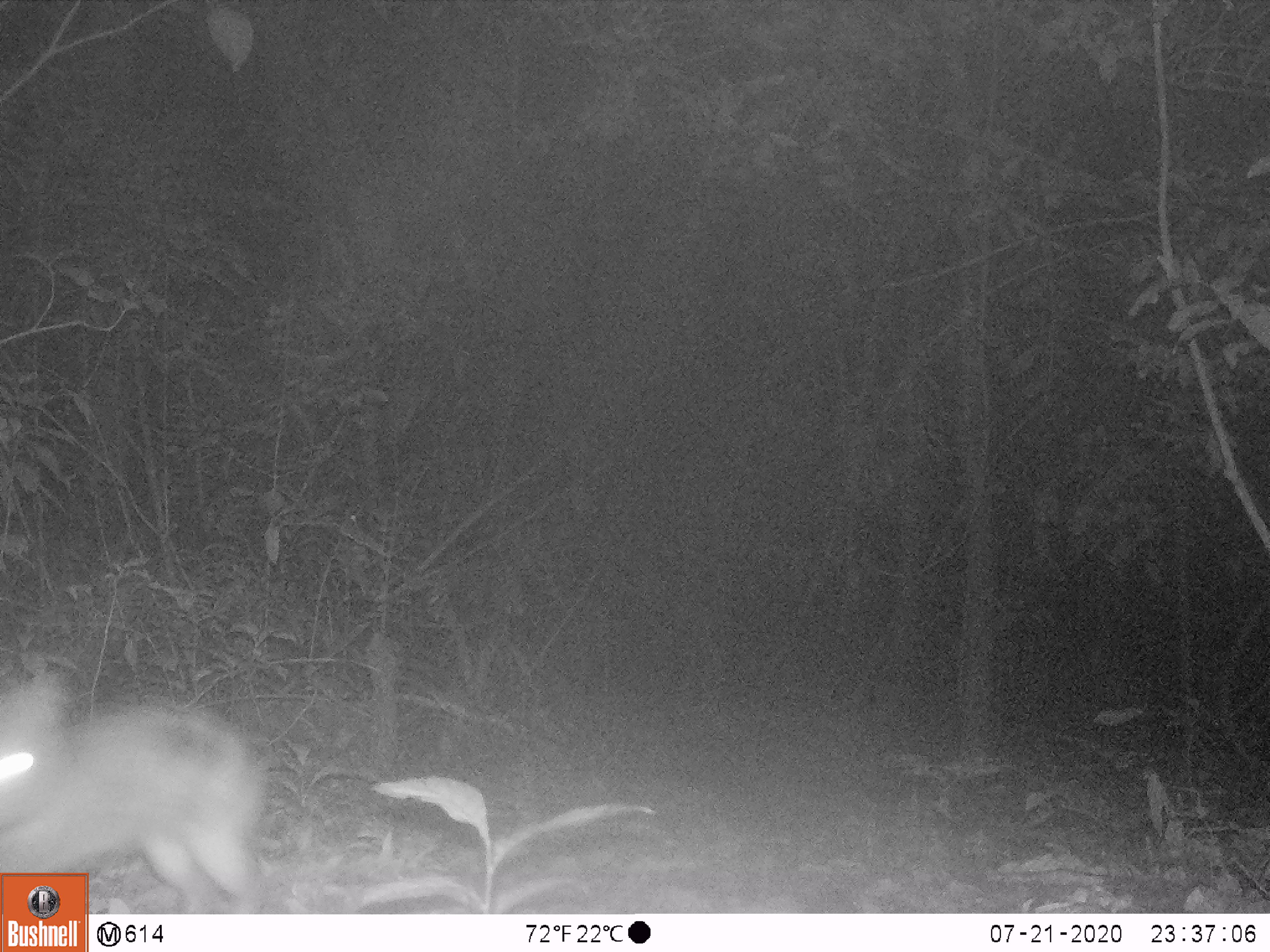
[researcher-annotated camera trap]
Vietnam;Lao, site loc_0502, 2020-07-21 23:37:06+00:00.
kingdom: Animalia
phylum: Chordata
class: Mammalia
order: Lagomorpha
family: Leporidae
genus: Nesolagus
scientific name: Nesolagus timminsi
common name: annamite striped rabbit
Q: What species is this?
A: Annamite striped rabbit (Nesolagus timminsi).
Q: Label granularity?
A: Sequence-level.